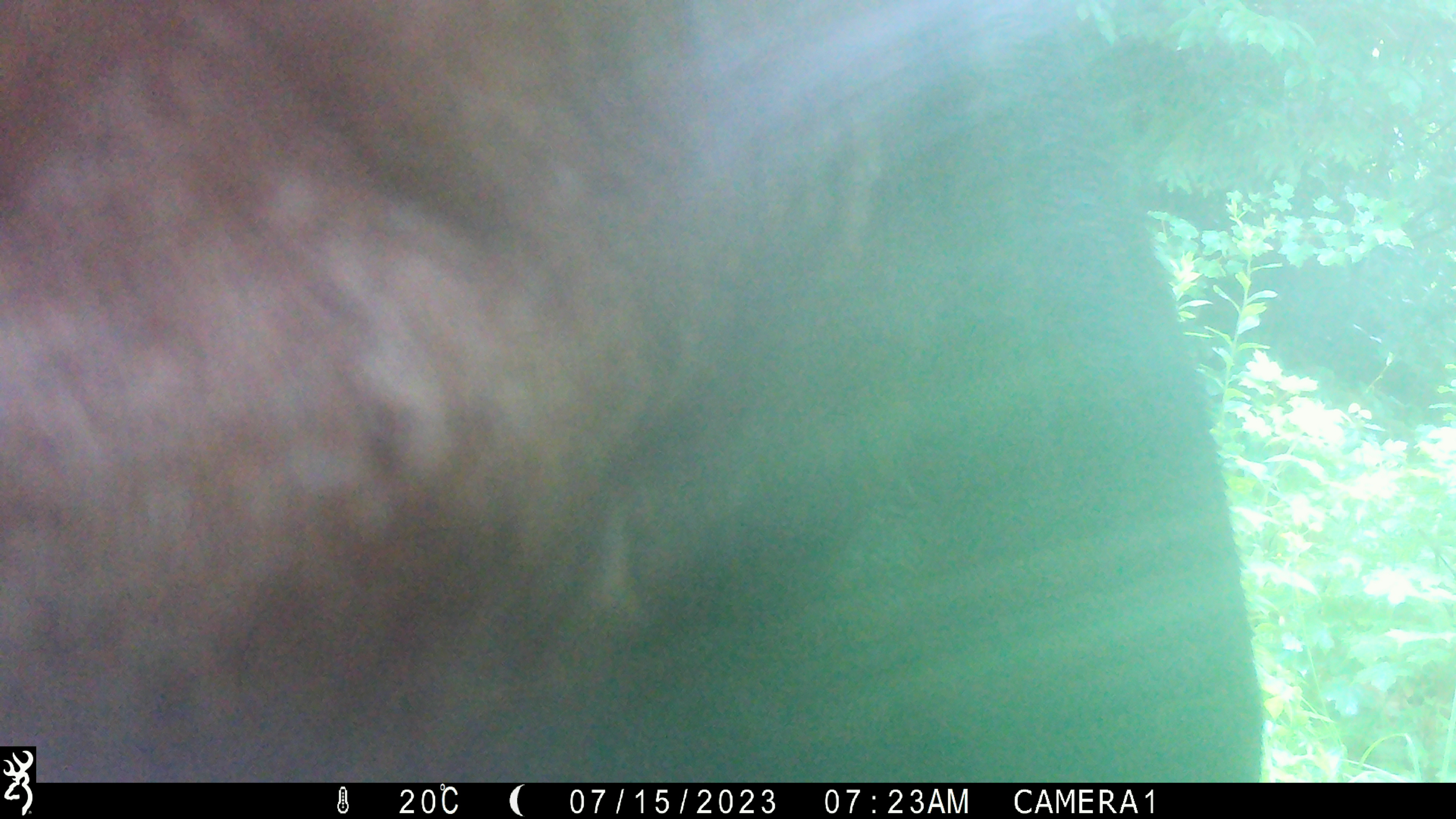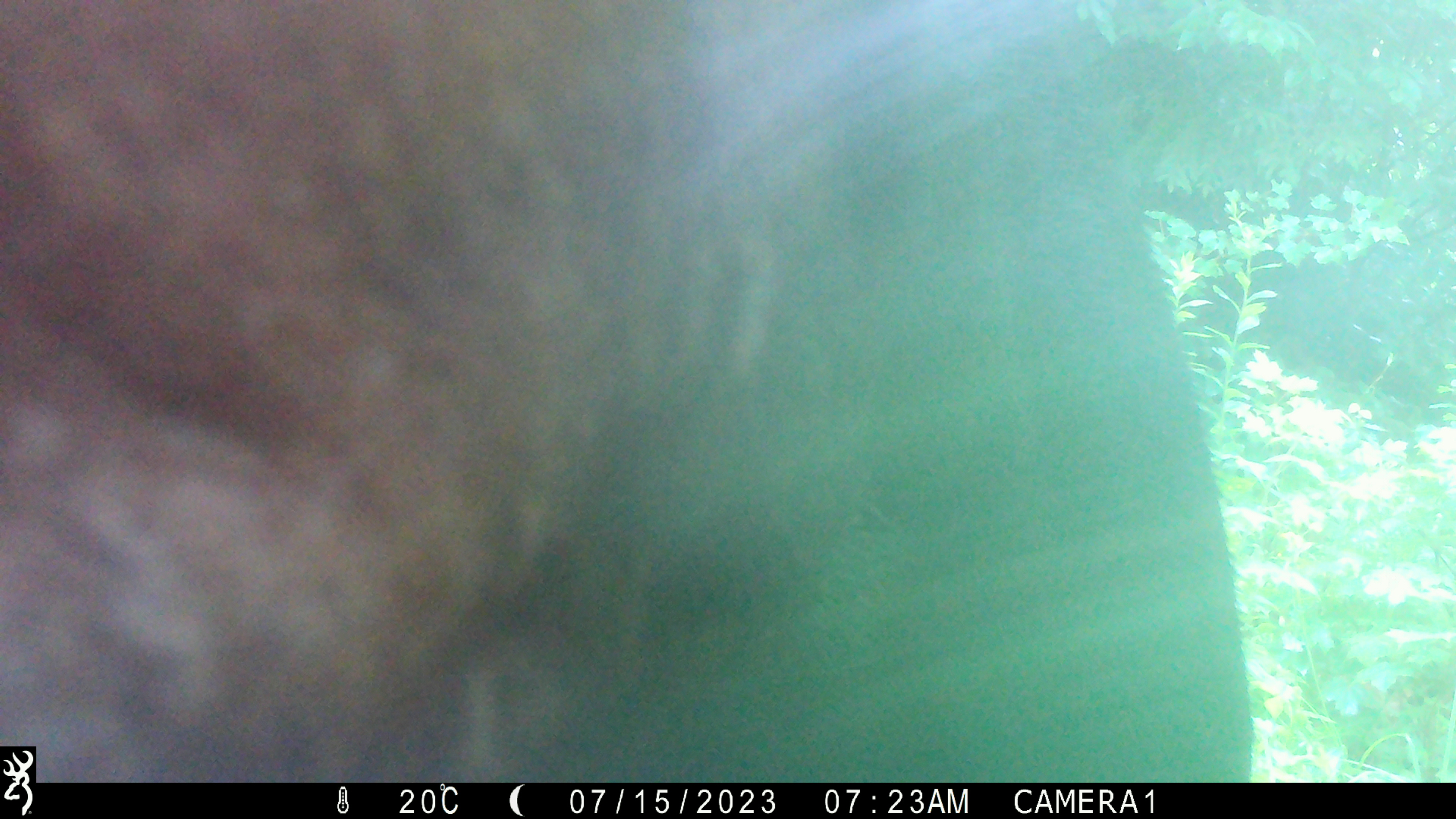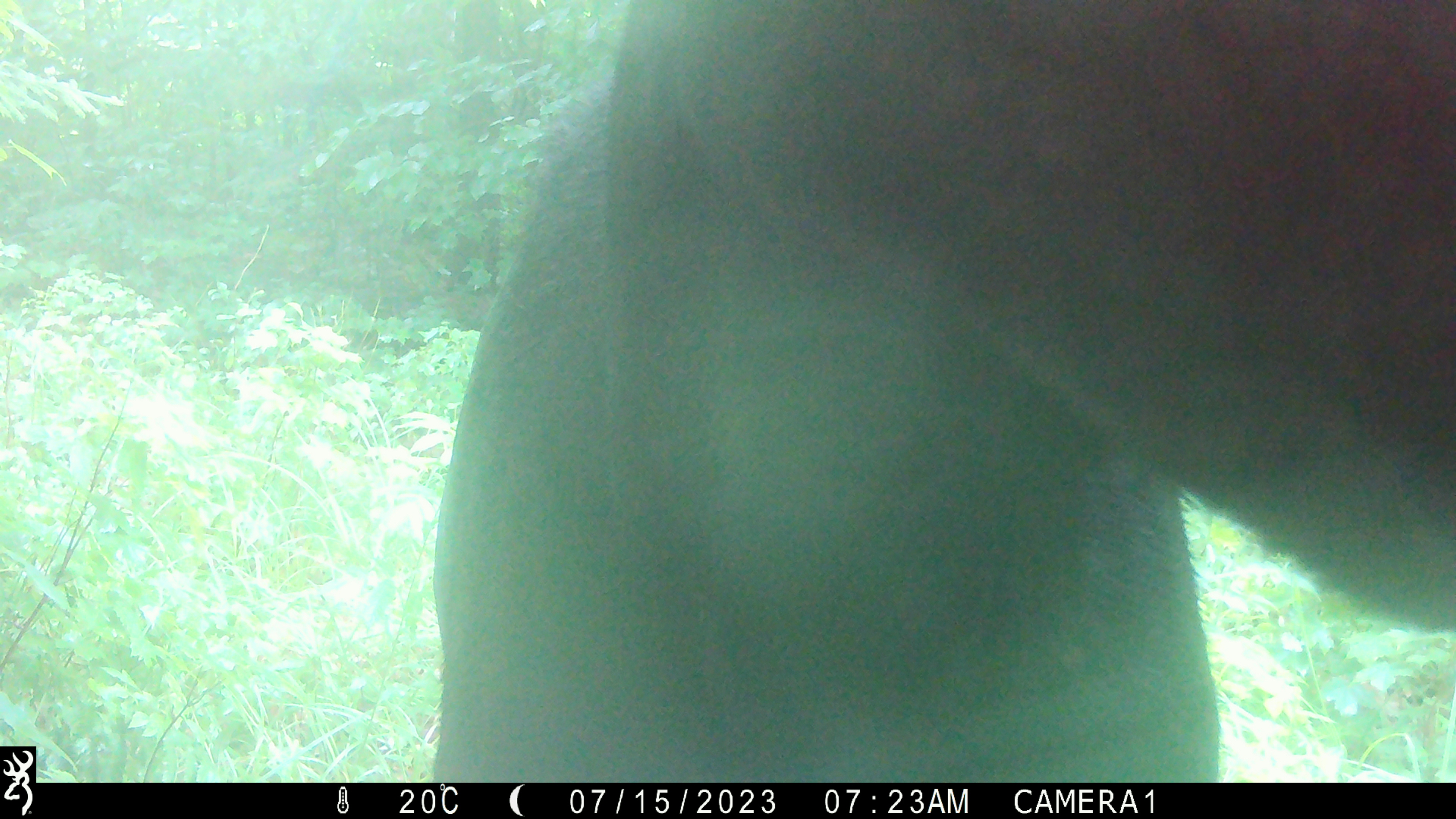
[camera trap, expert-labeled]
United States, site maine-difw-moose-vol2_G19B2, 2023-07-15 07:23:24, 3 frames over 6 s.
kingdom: Animalia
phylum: Chordata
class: Mammalia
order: Artiodactyla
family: Cervidae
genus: Alces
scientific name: Alces alces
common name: moose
Moose (Alces alces).